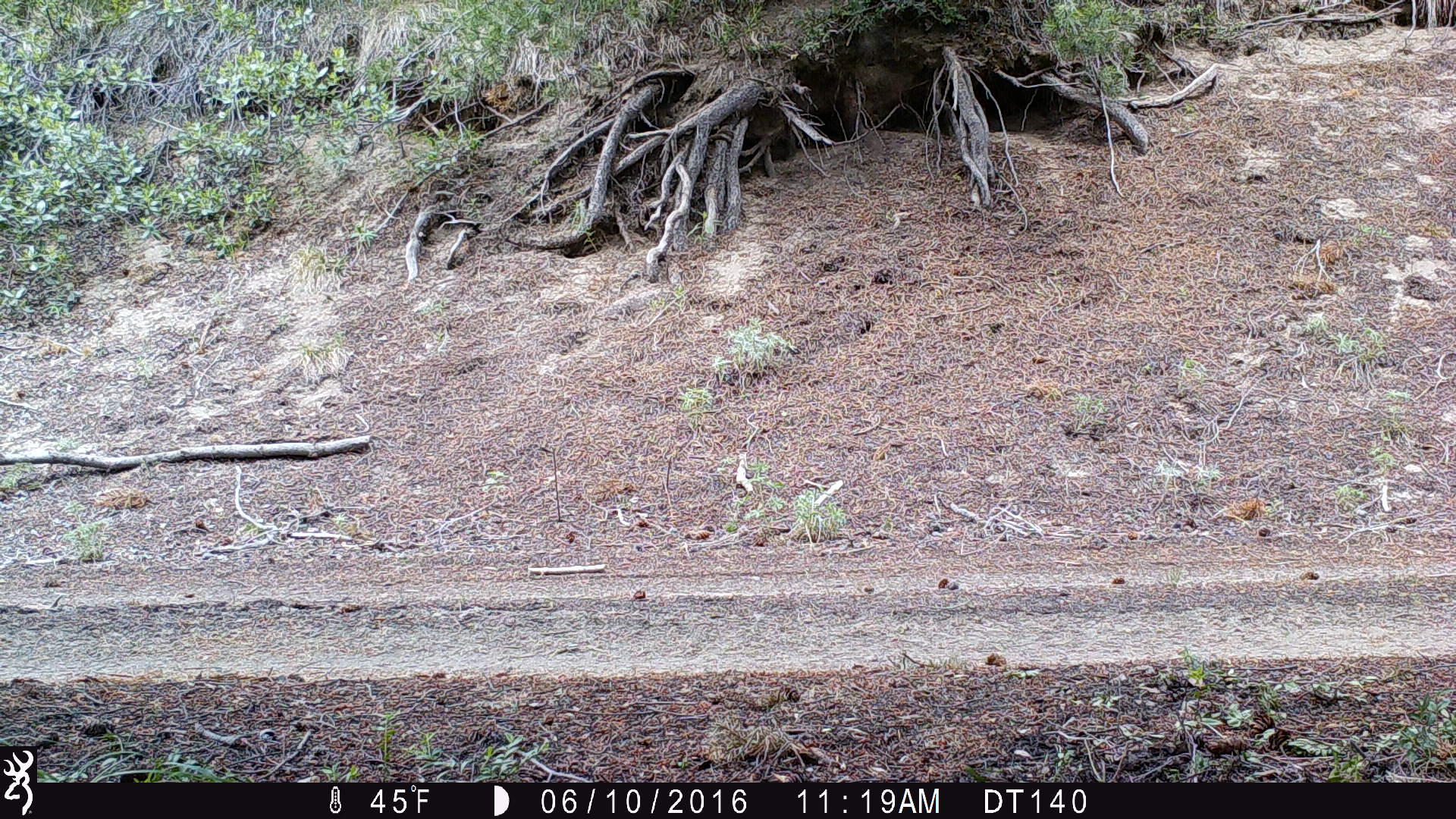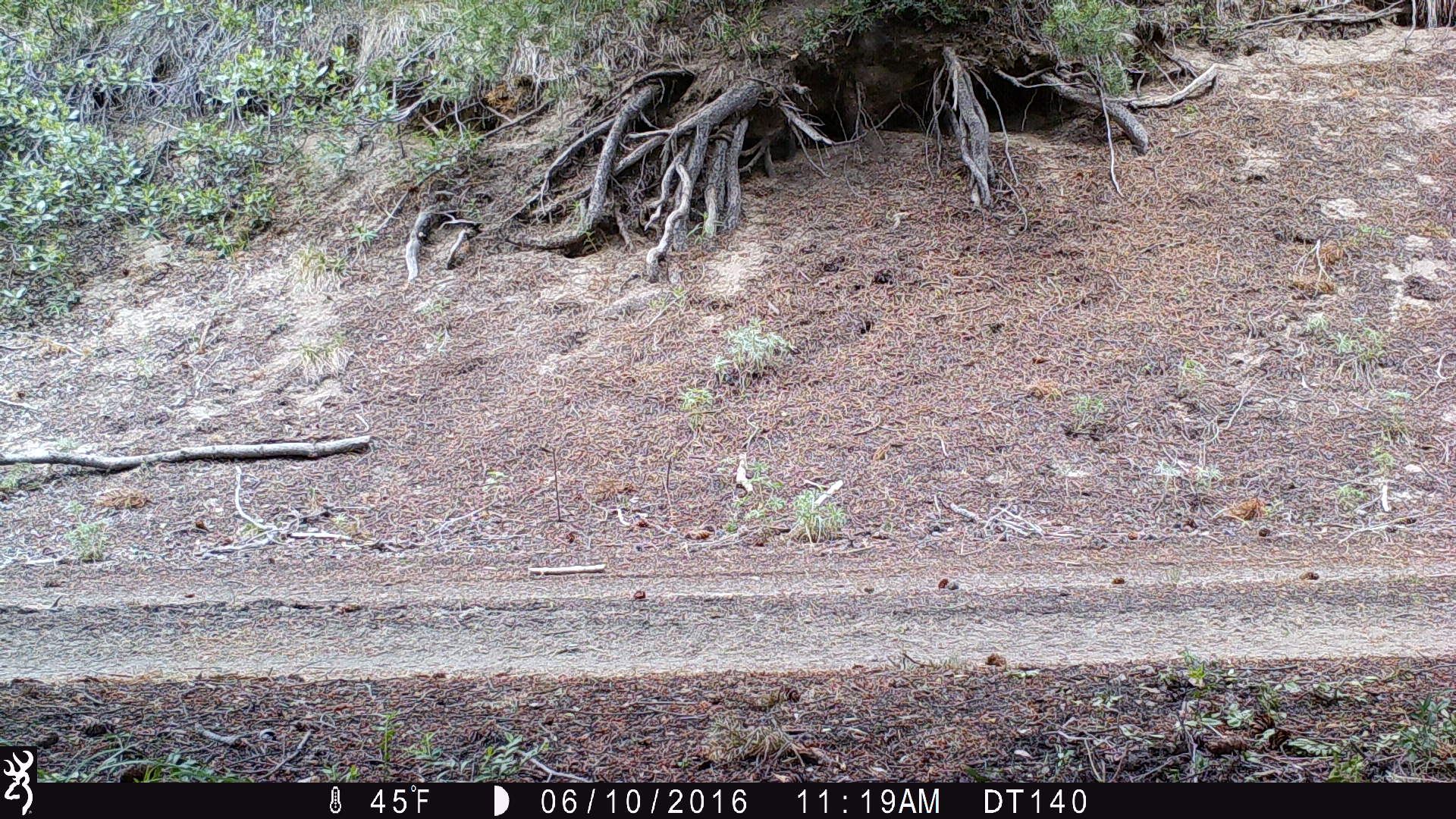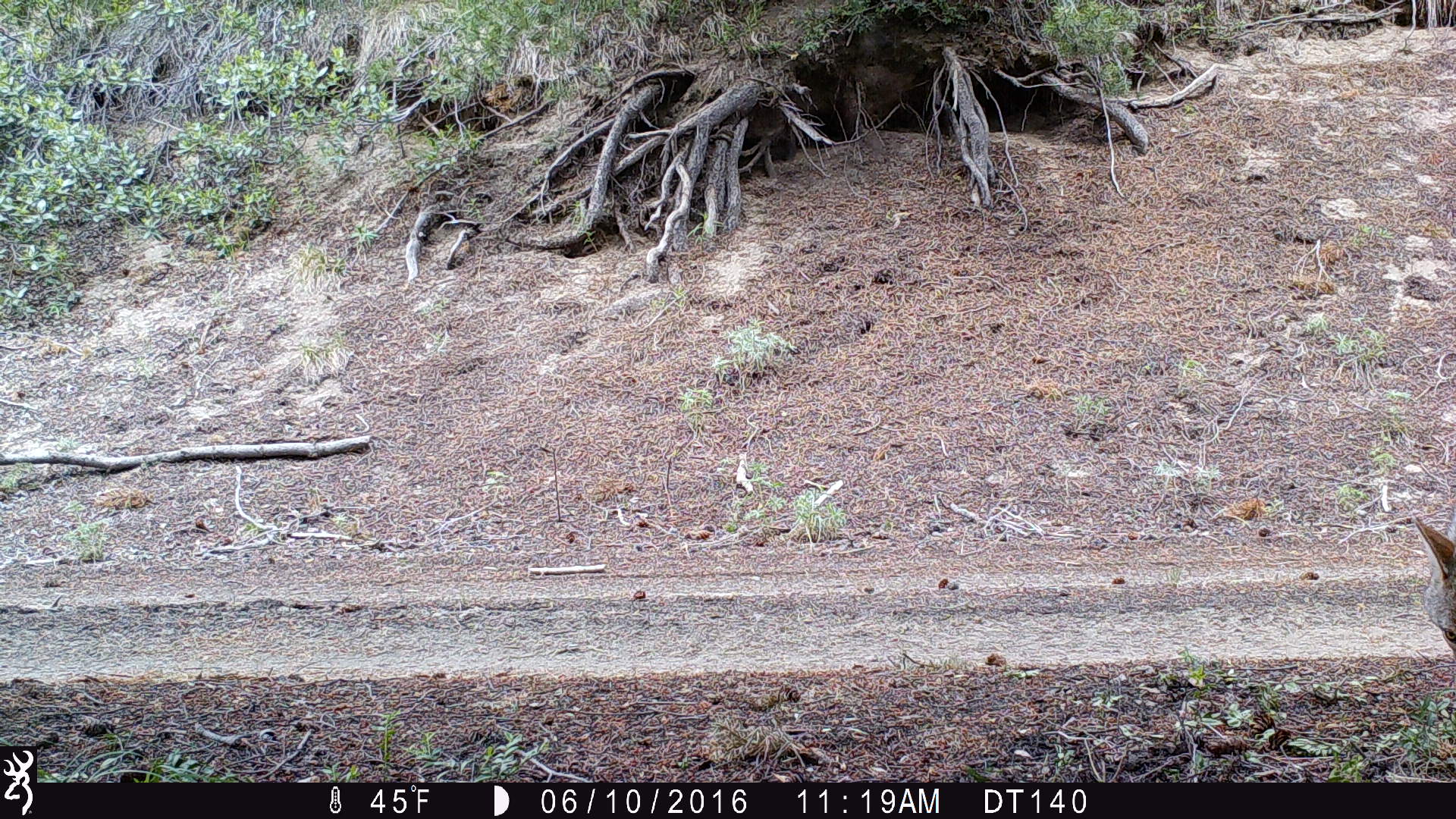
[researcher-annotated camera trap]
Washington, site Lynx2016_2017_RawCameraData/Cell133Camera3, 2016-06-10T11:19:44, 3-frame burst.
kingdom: Animalia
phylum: Chordata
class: Mammalia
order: Carnivora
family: Canidae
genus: Canis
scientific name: Canis latrans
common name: coyote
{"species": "Canis latrans (coyote)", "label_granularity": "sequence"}